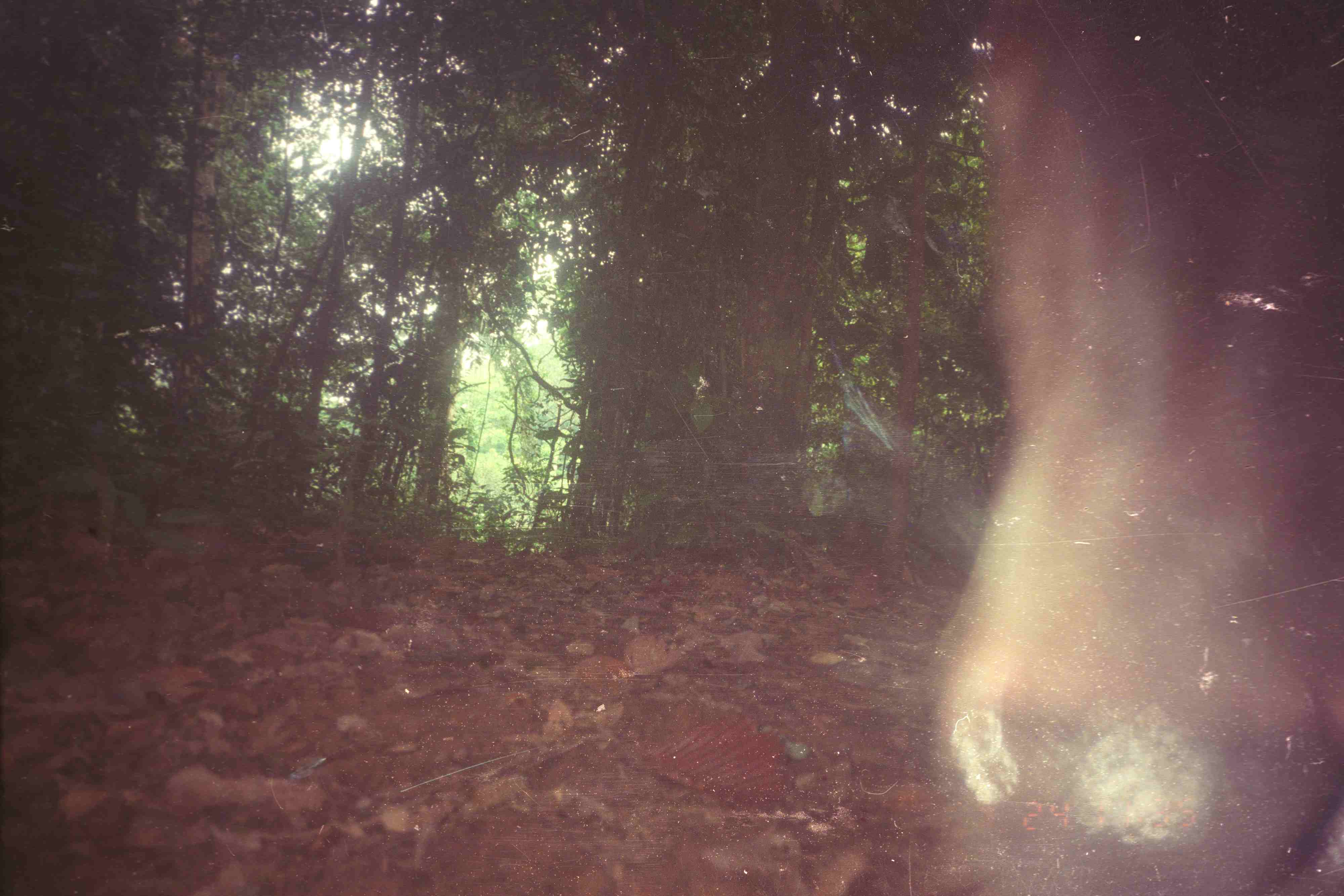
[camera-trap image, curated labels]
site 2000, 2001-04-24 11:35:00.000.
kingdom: Animalia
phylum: Chordata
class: Mammalia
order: Artiodactyla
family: Cervidae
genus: Muntiacus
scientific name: Muntiacus muntjak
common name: southern red muntjac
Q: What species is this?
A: Muntiacus muntjak (southern red muntjac).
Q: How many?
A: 1.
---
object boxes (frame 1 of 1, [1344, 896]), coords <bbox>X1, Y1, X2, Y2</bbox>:
muntiacus muntjak: <bbox>932, 0, 1342, 896</bbox>